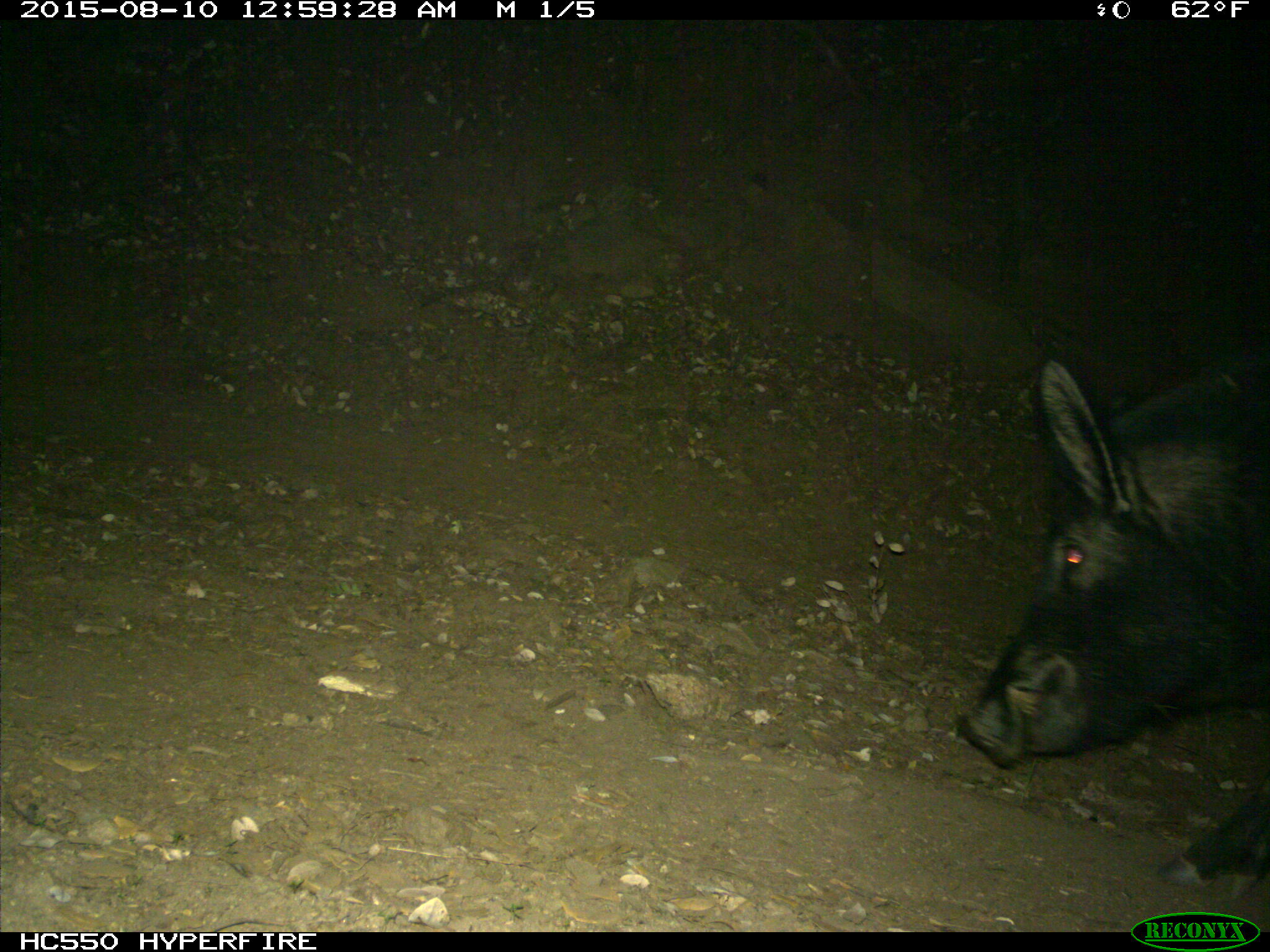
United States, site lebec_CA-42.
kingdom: Animalia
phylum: Chordata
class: Mammalia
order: Artiodactyla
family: Suidae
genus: Sus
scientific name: Sus scrofa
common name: wild boar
Sus scrofa (wild boar).